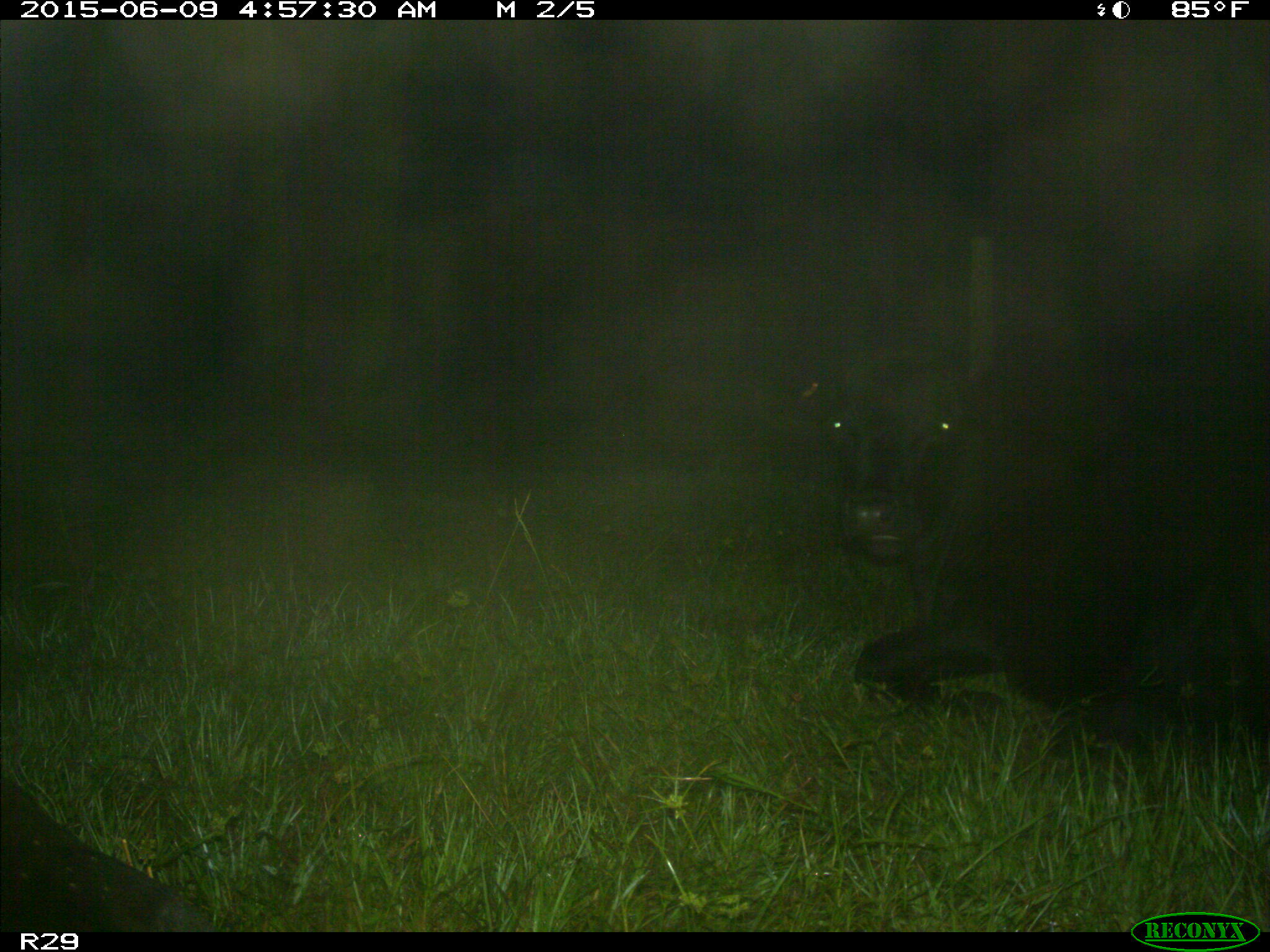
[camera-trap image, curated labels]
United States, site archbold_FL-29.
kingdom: Animalia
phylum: Chordata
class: Mammalia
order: Artiodactyla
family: Bovidae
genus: Bos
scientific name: Bos taurus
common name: domestic cow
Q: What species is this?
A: Bos taurus (domestic cow).